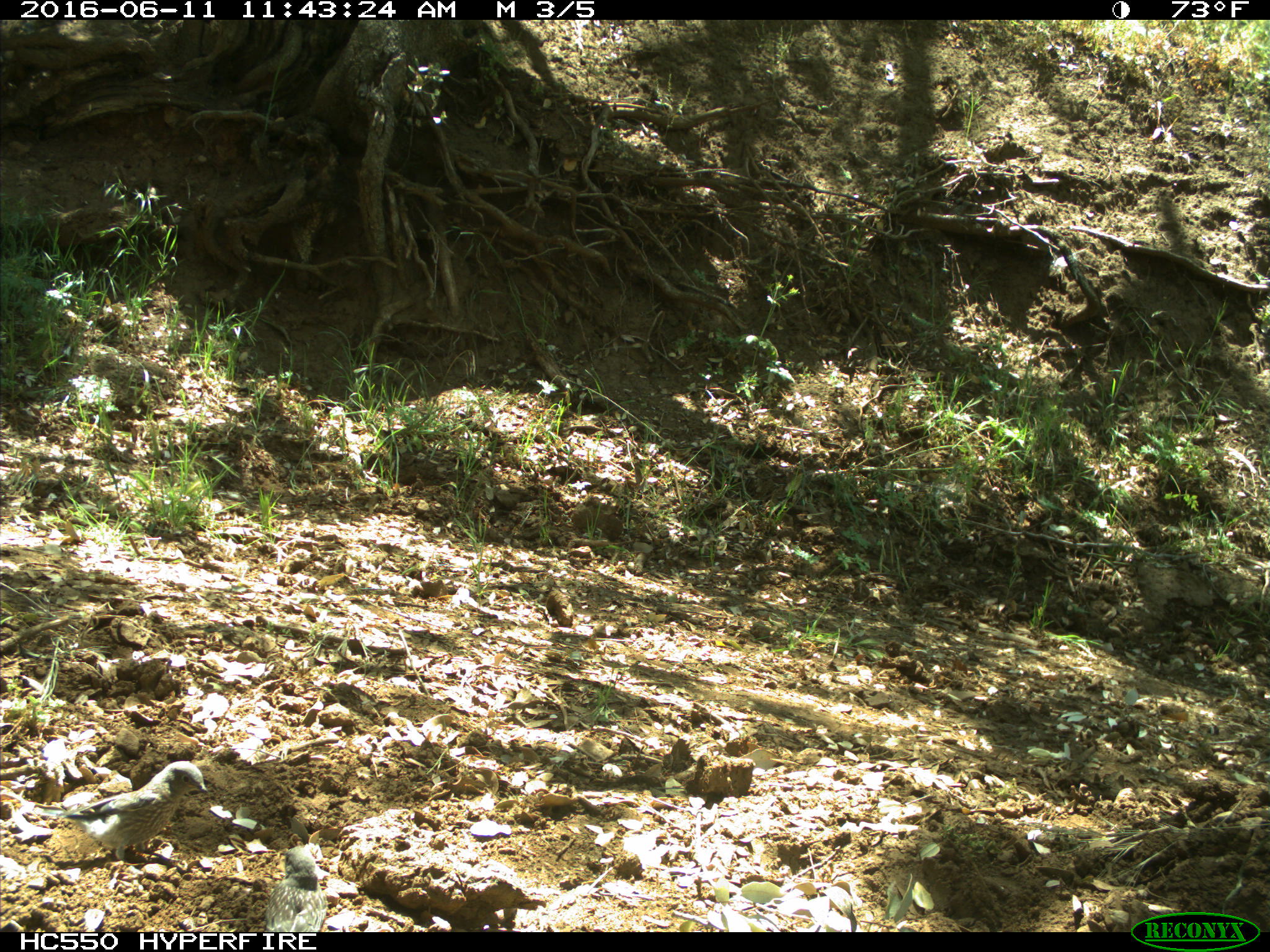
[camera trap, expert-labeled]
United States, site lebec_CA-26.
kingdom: Animalia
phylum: Chordata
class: Aves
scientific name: Aves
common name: birds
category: unidentified bird